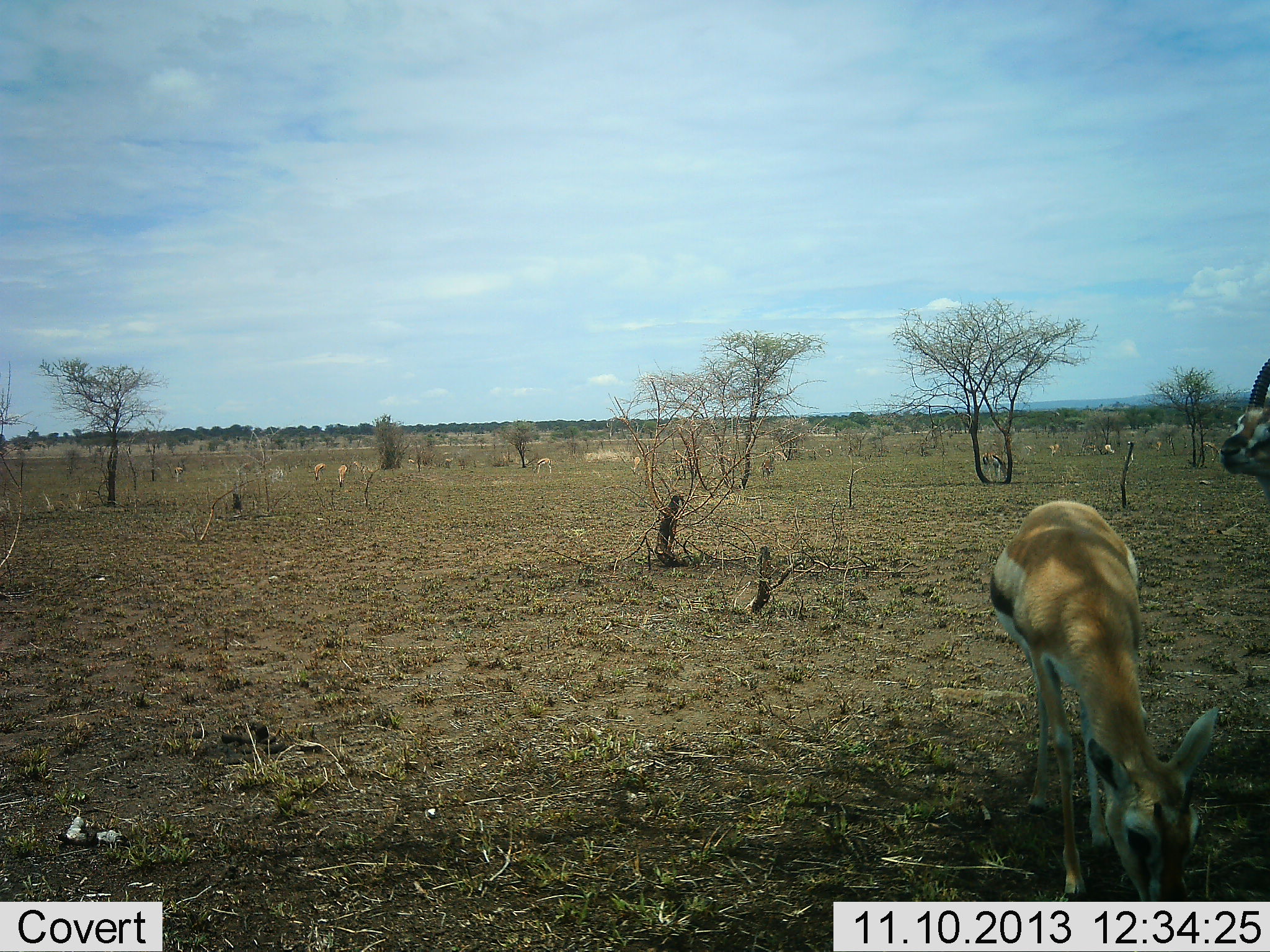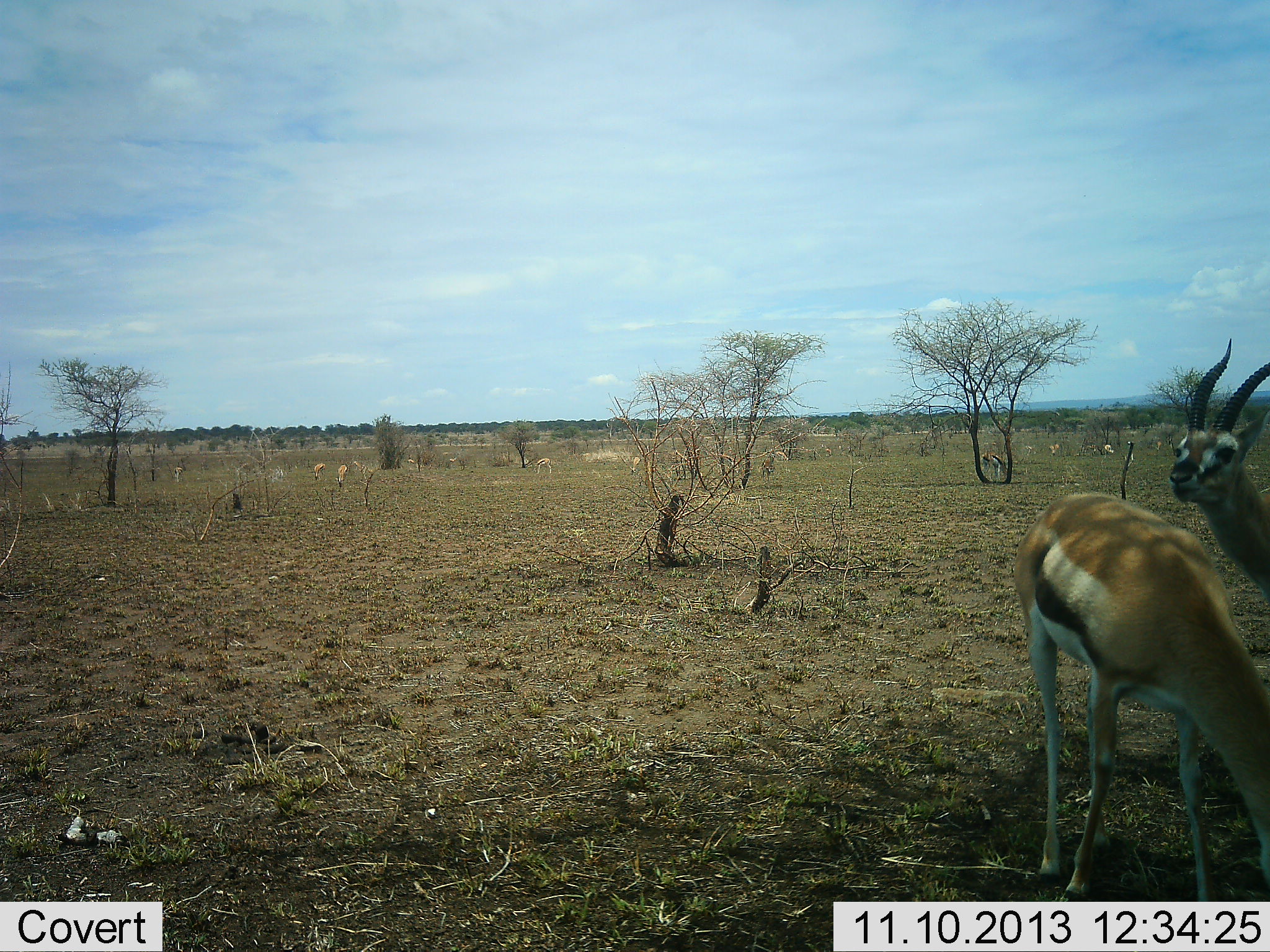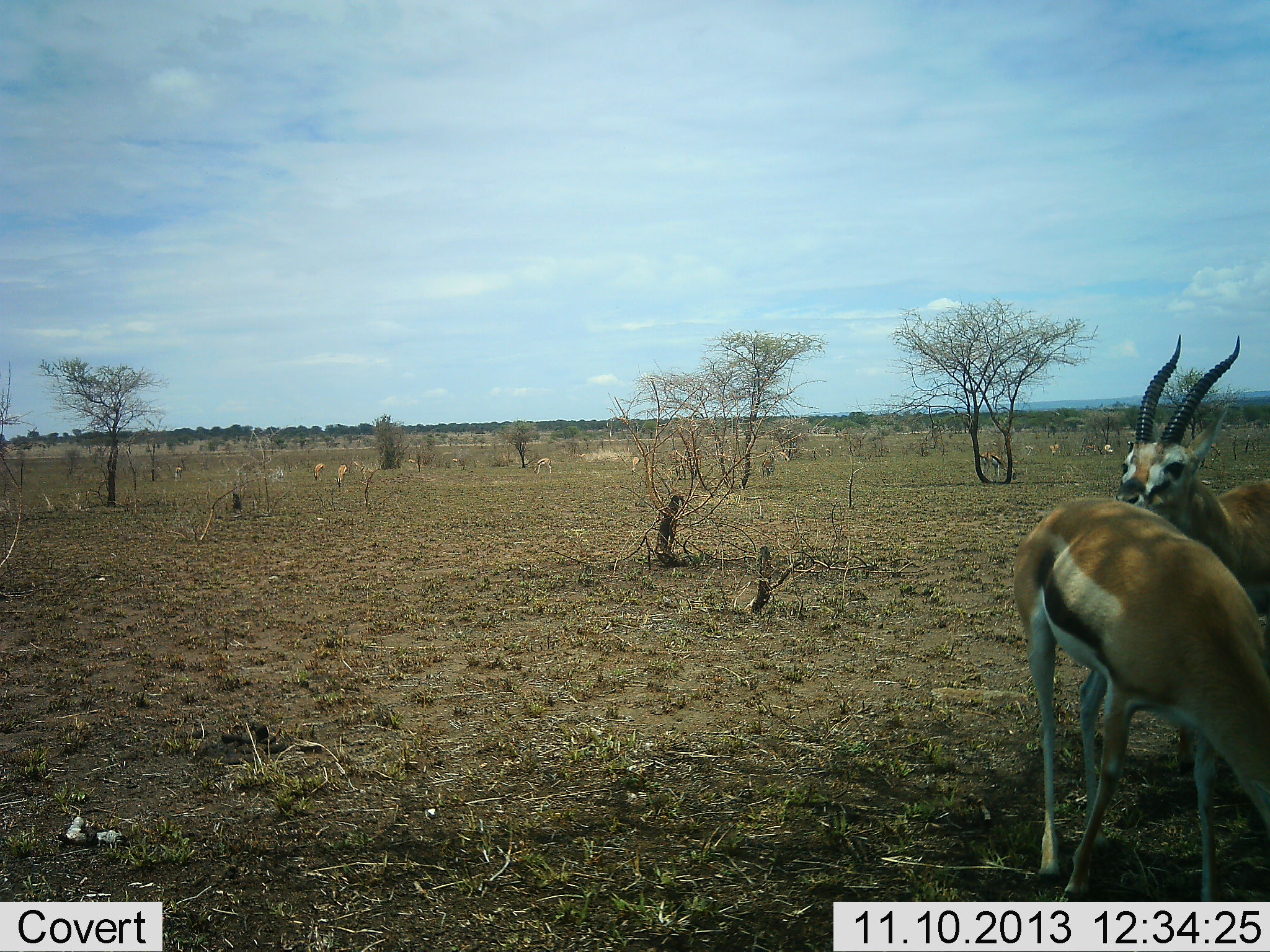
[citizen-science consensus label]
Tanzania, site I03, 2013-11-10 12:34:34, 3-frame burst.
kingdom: Animalia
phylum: Chordata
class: Mammalia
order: Artiodactyla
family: Bovidae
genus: Eudorcas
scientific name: Eudorcas thomsonii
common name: thomson's gazelle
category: gazellethomsons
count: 2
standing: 90%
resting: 0%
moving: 30%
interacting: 0%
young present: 0%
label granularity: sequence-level